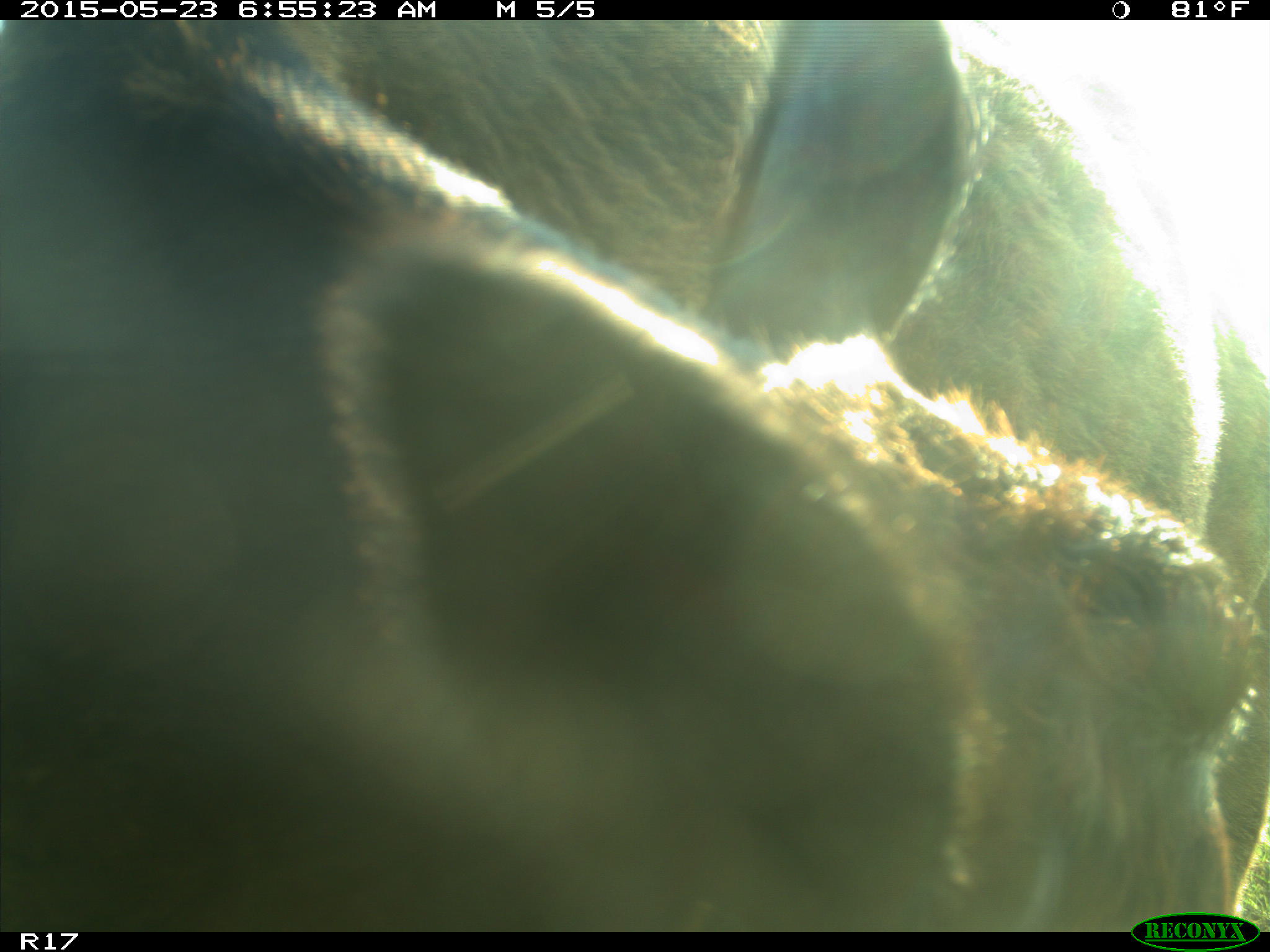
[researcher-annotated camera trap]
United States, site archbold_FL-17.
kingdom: Animalia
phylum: Chordata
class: Mammalia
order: Artiodactyla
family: Bovidae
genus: Bos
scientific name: Bos taurus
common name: domestic cow